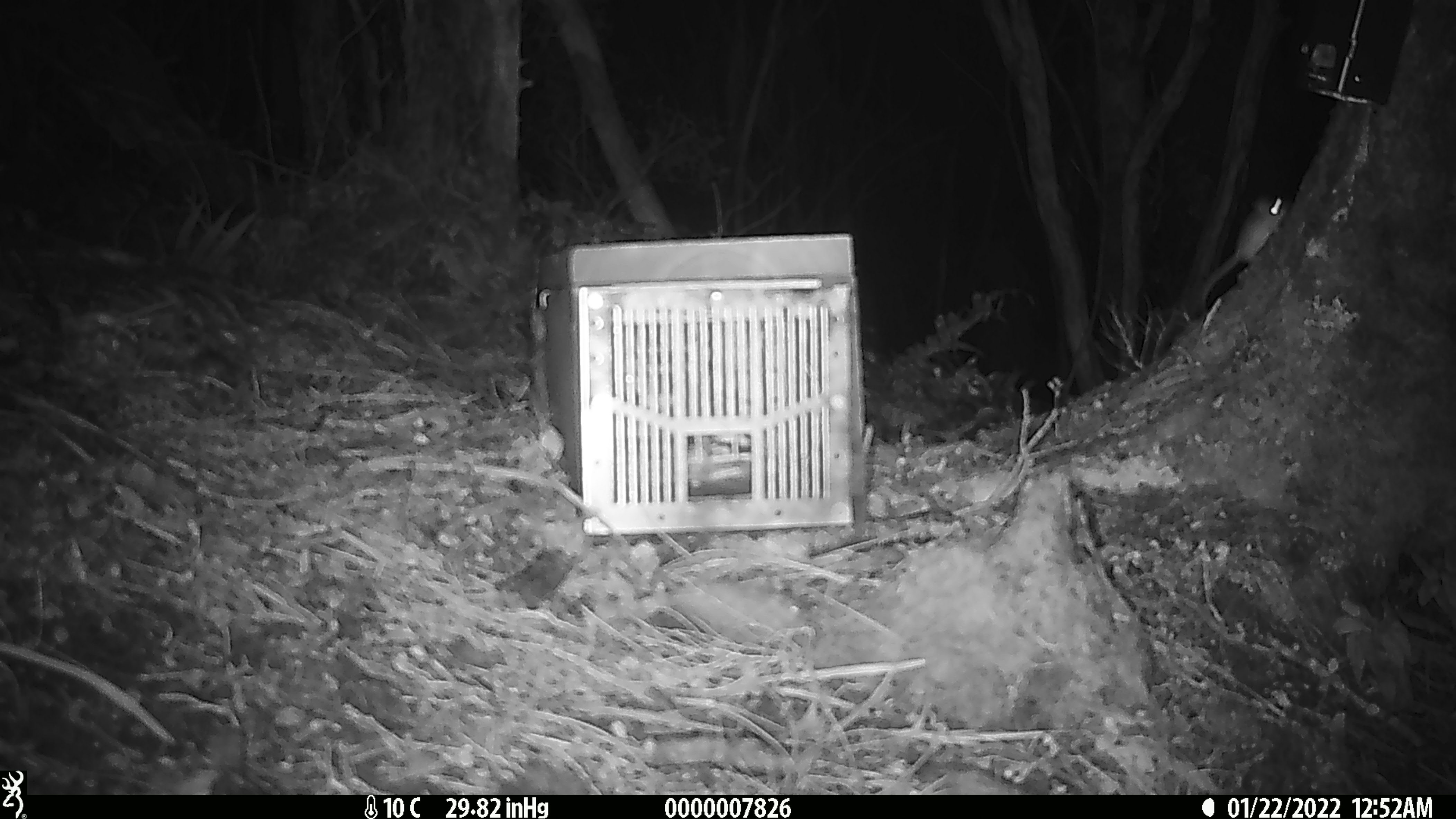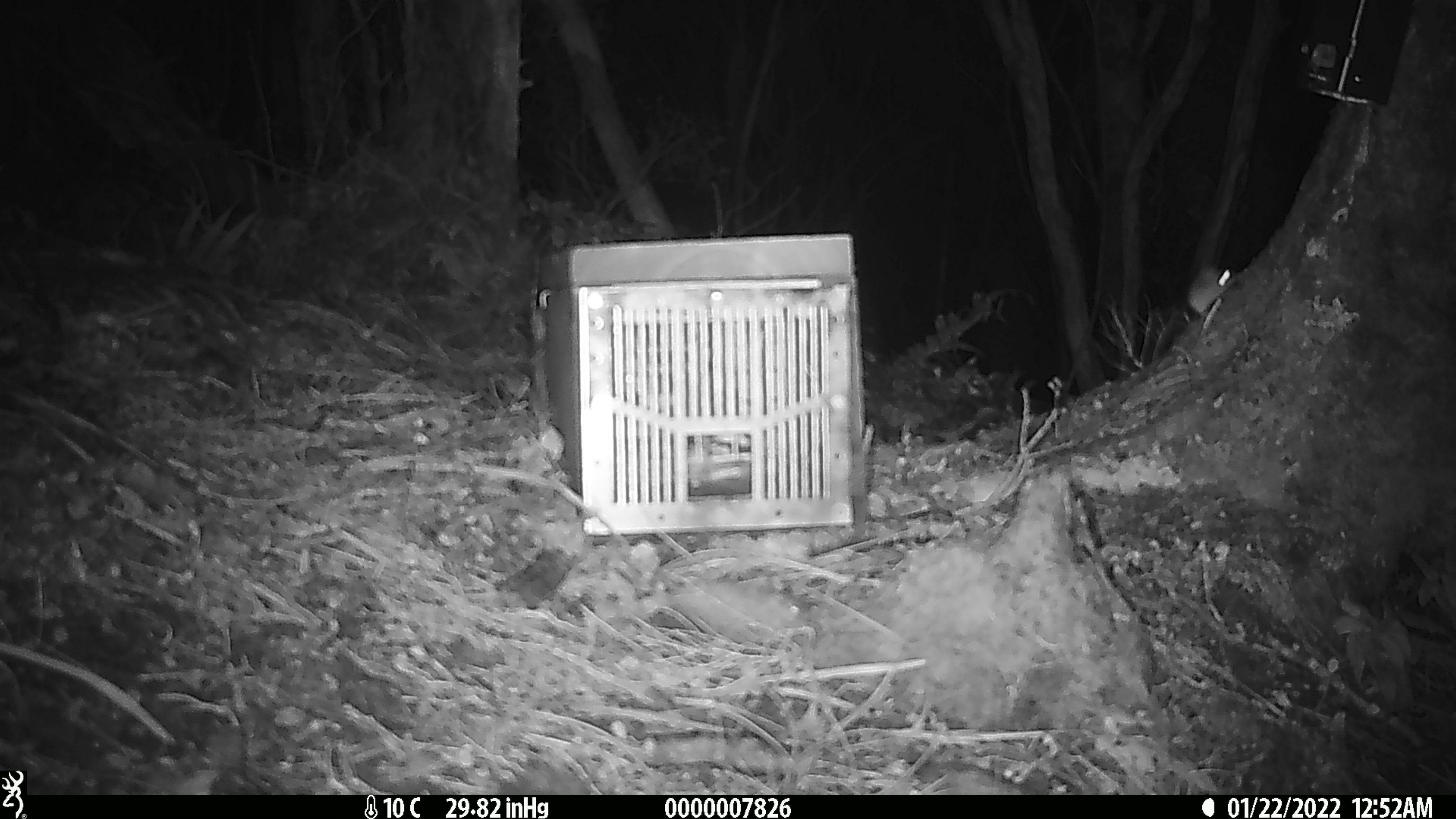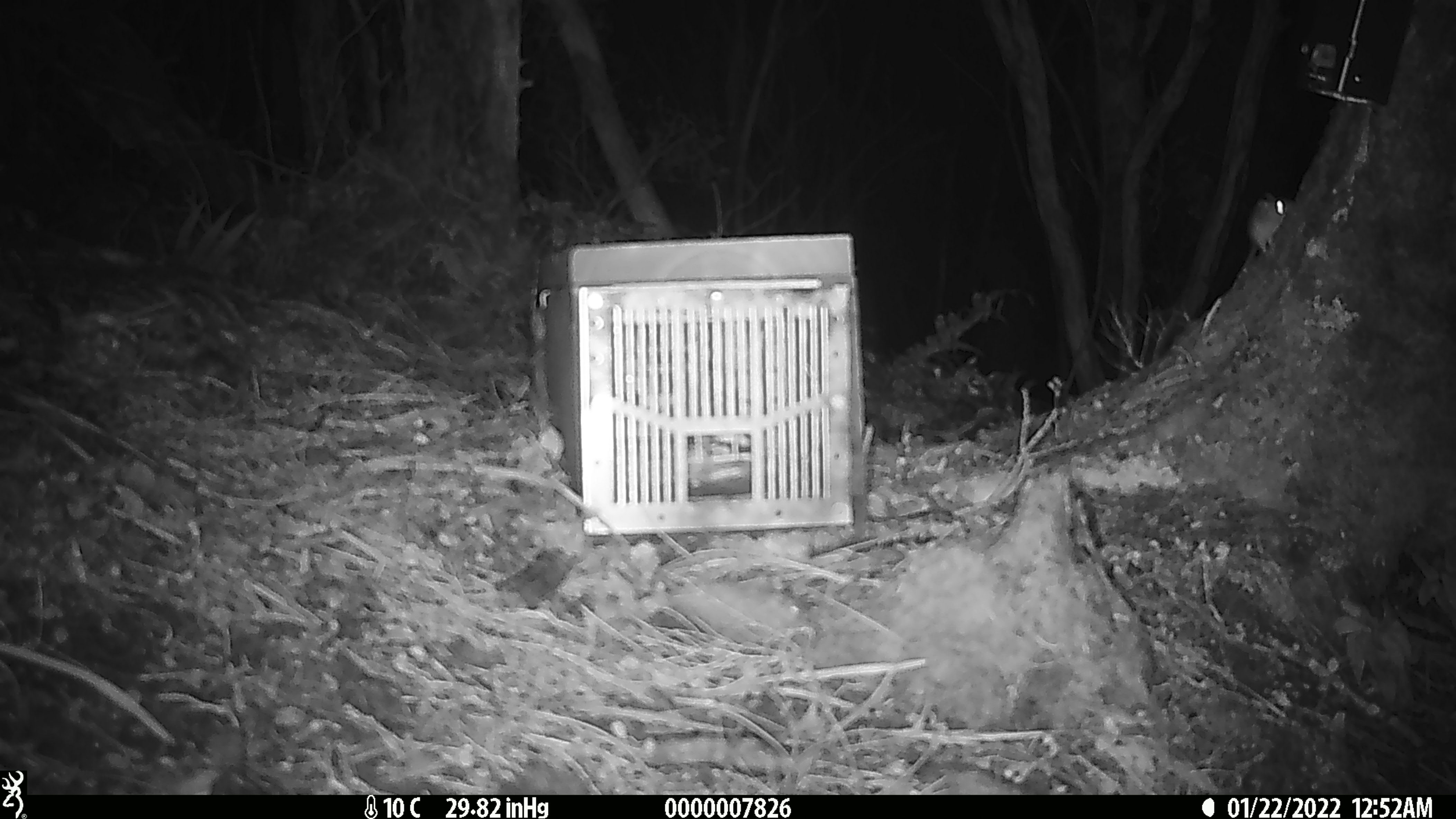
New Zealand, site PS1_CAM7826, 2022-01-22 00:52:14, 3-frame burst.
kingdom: Animalia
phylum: Chordata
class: Mammalia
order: Rodentia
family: Muridae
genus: Mus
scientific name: Mus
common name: mouse